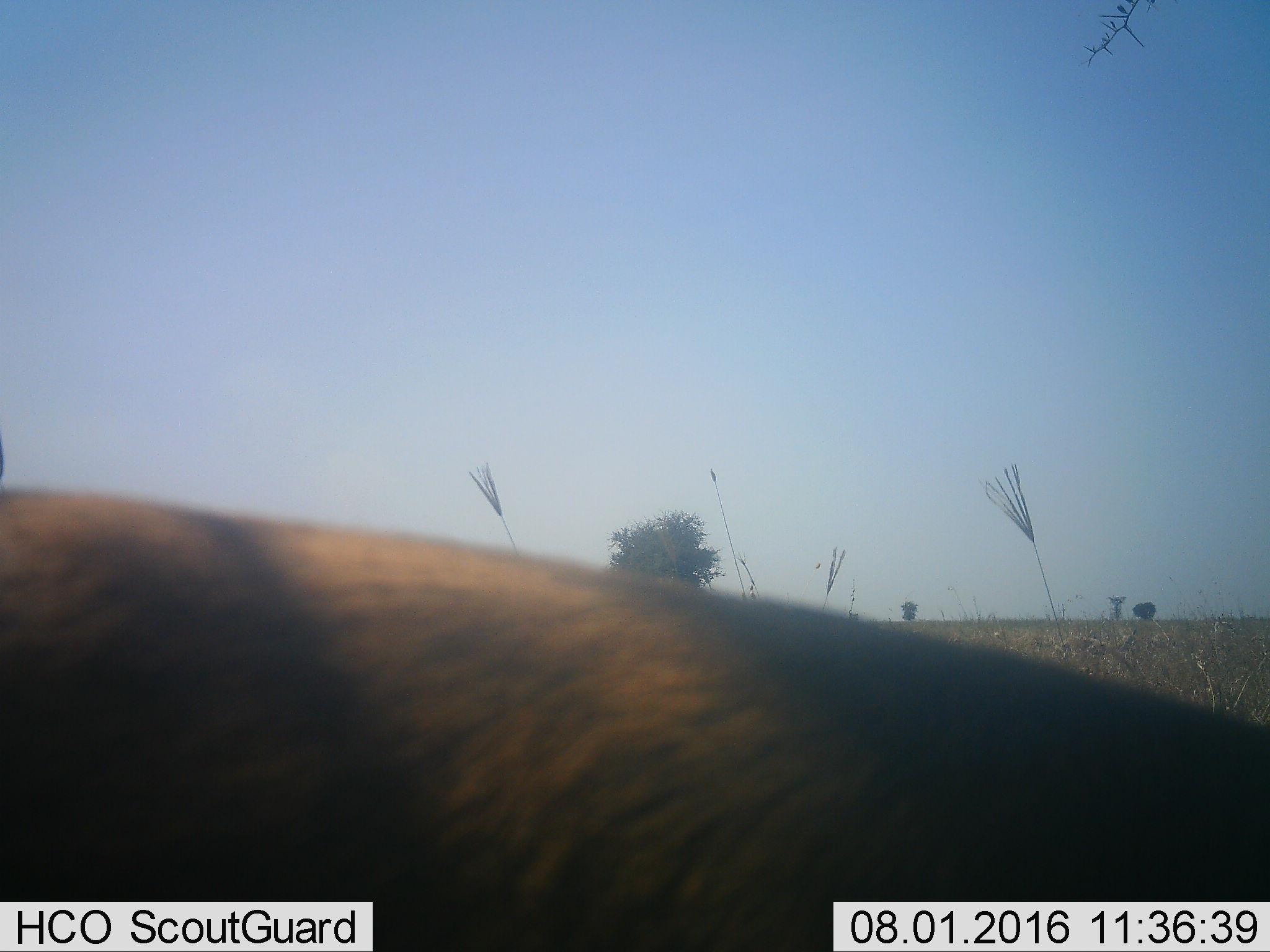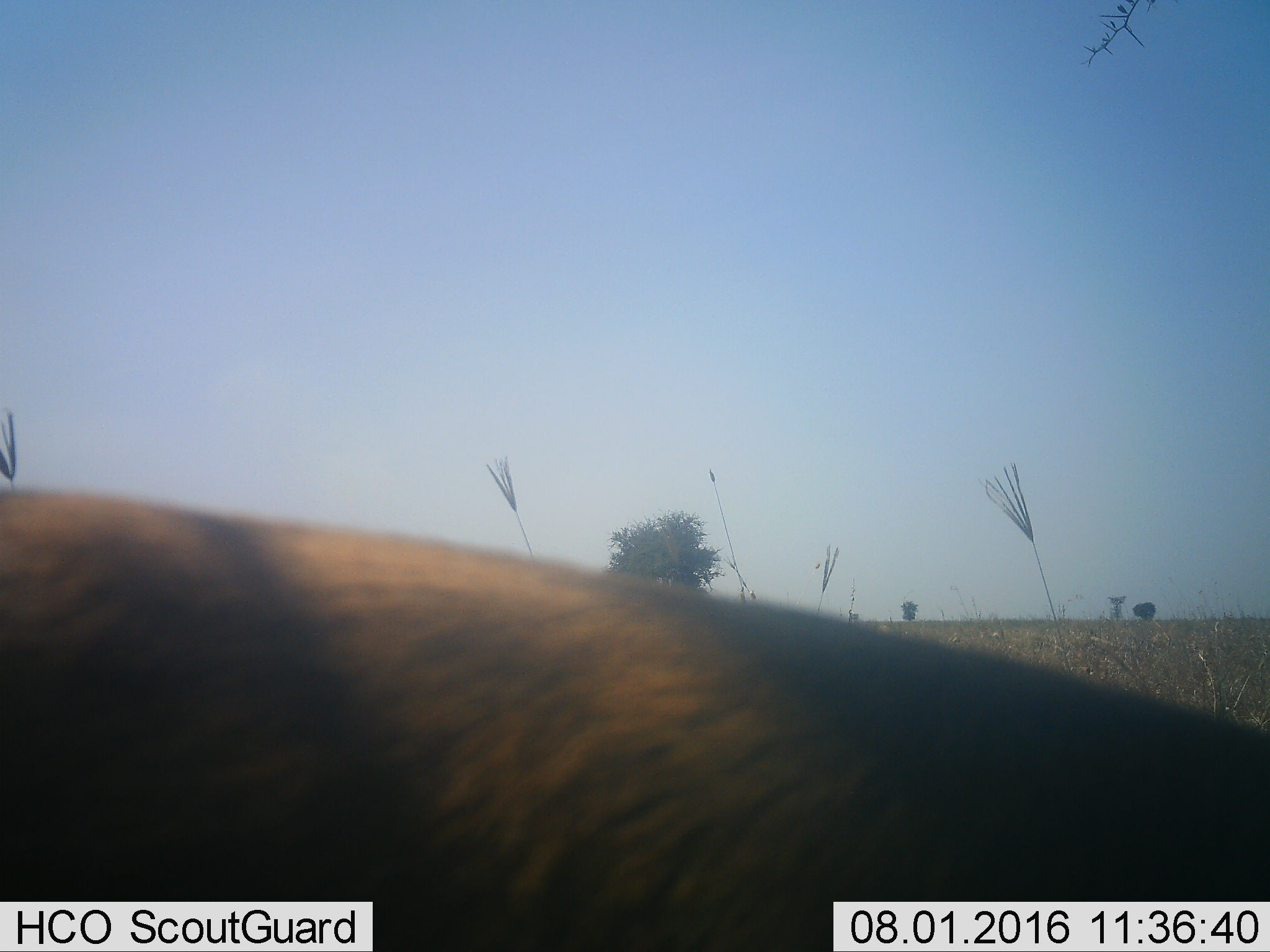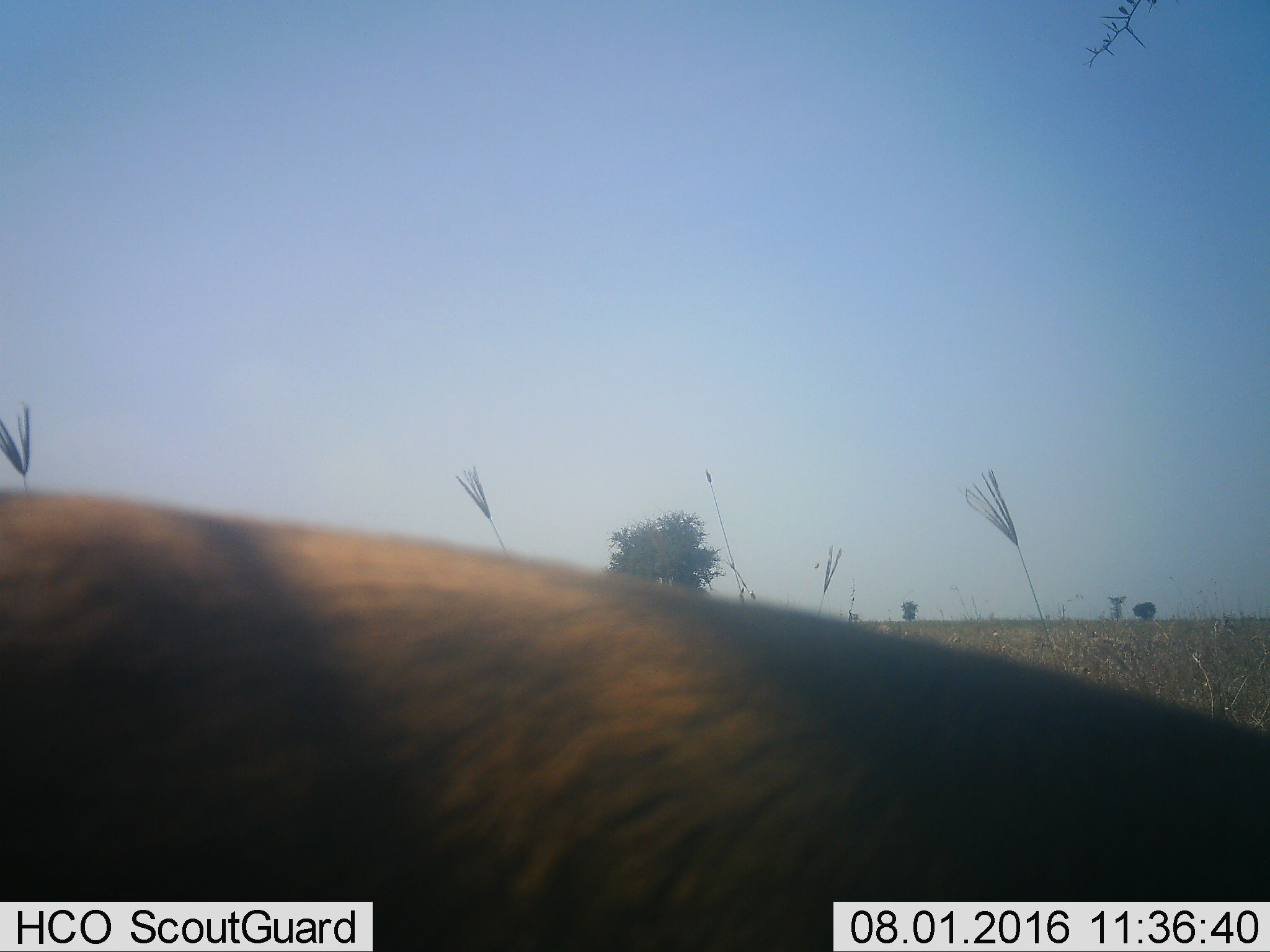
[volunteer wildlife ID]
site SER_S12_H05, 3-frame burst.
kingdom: Animalia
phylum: Chordata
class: Mammalia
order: Artiodactyla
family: Bovidae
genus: Eudorcas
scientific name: Eudorcas thomsonii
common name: thomson's gazelle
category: gazellethomsons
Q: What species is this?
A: Gazellethomsons (thomson's gazelle) (Eudorcas thomsonii).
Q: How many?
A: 1.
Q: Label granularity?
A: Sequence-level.